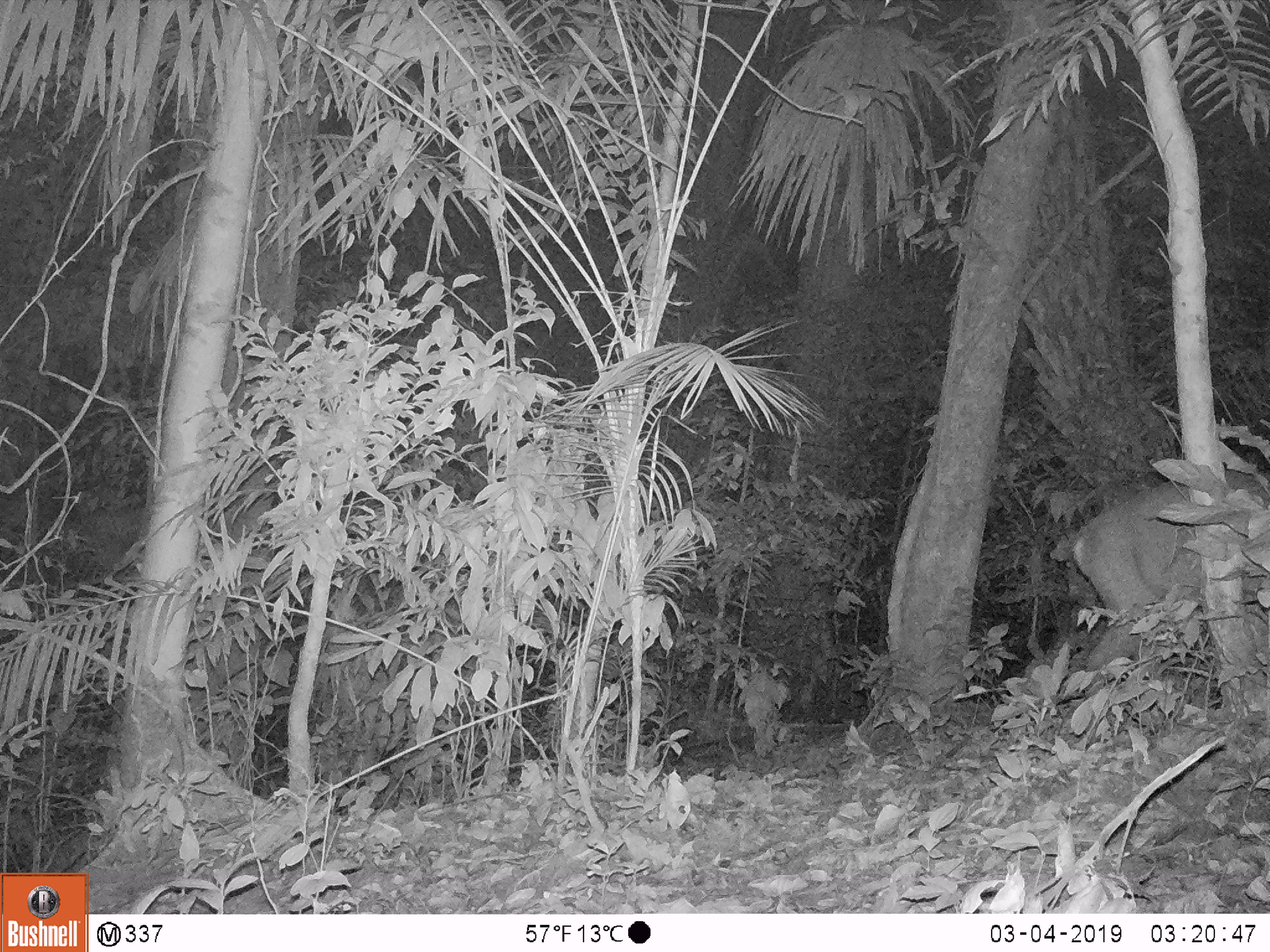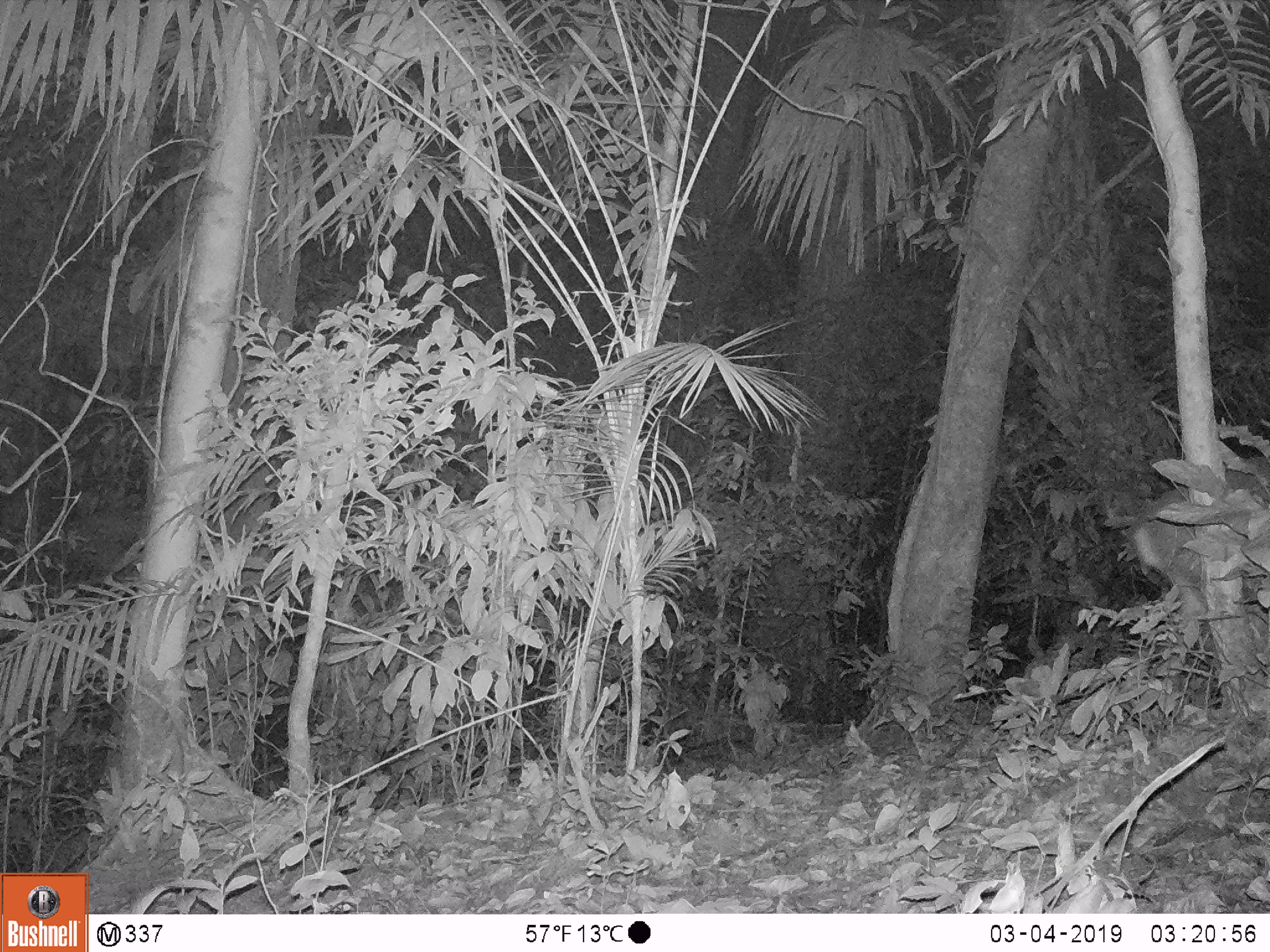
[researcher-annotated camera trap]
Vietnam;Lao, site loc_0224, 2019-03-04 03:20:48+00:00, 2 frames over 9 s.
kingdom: Animalia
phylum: Chordata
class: Mammalia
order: Artiodactyla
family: Cervidae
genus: Muntiacus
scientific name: Muntiacus vuquangensis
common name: large-antlered muntjac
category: large antlered muntjac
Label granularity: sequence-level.